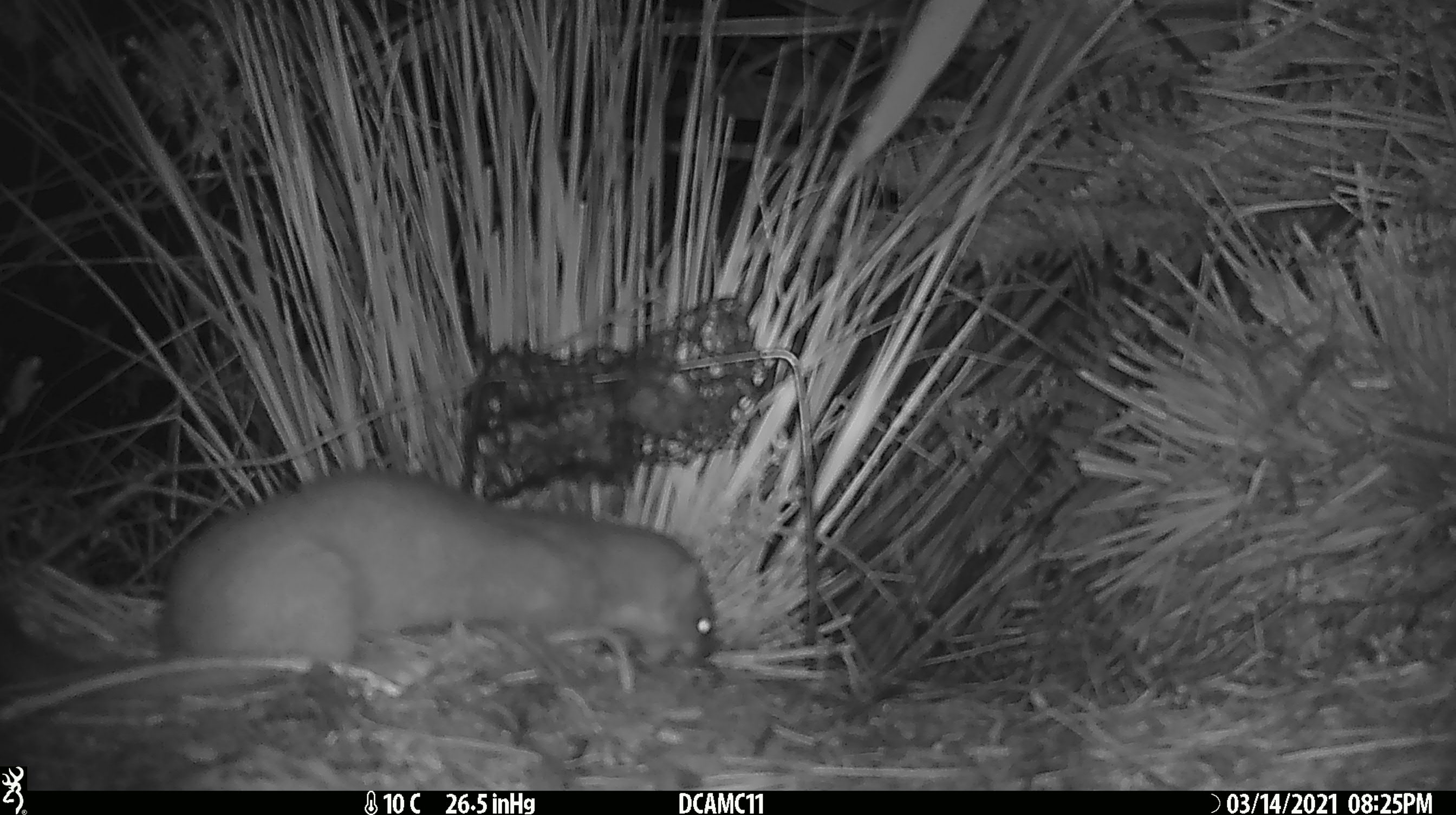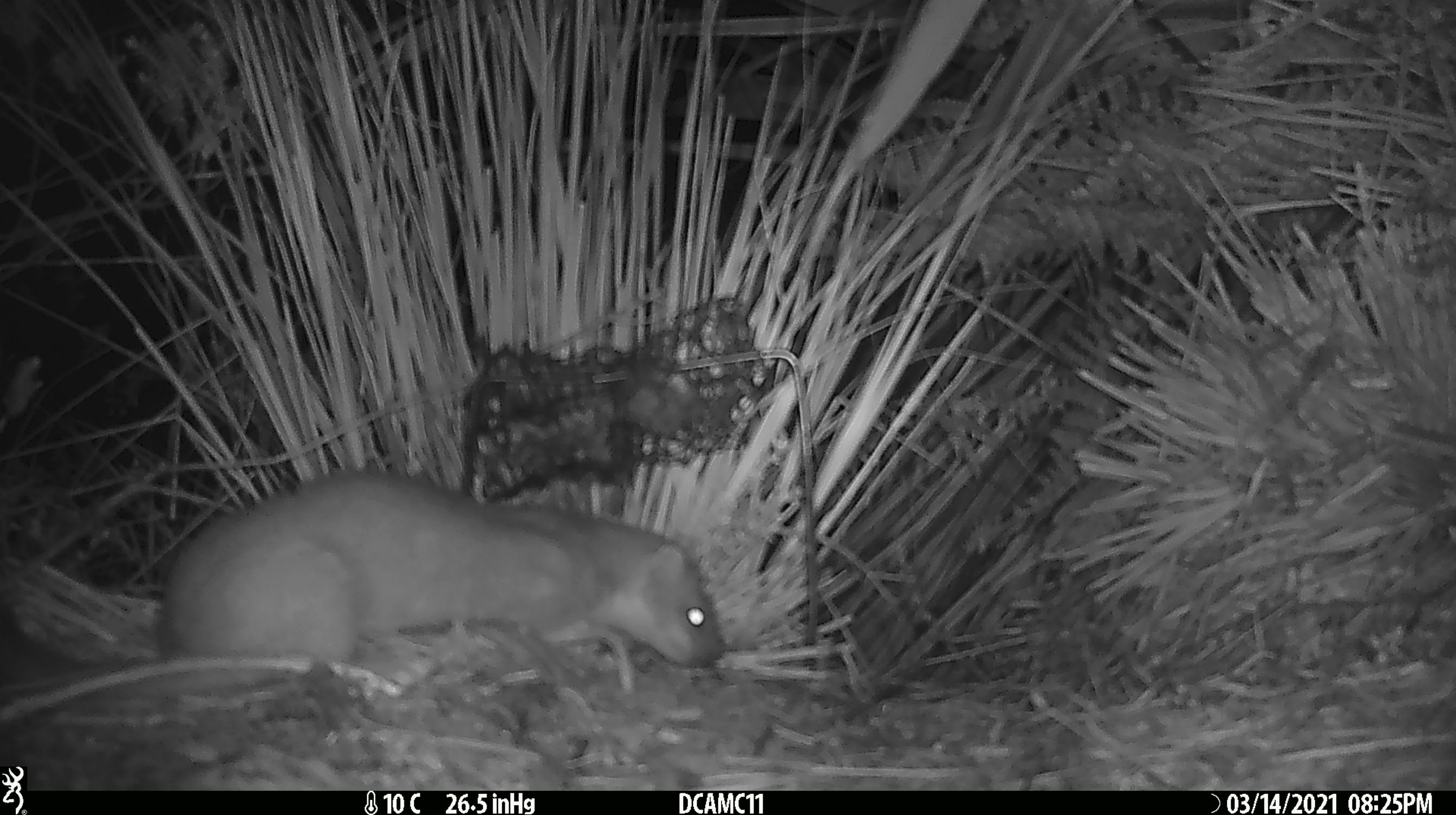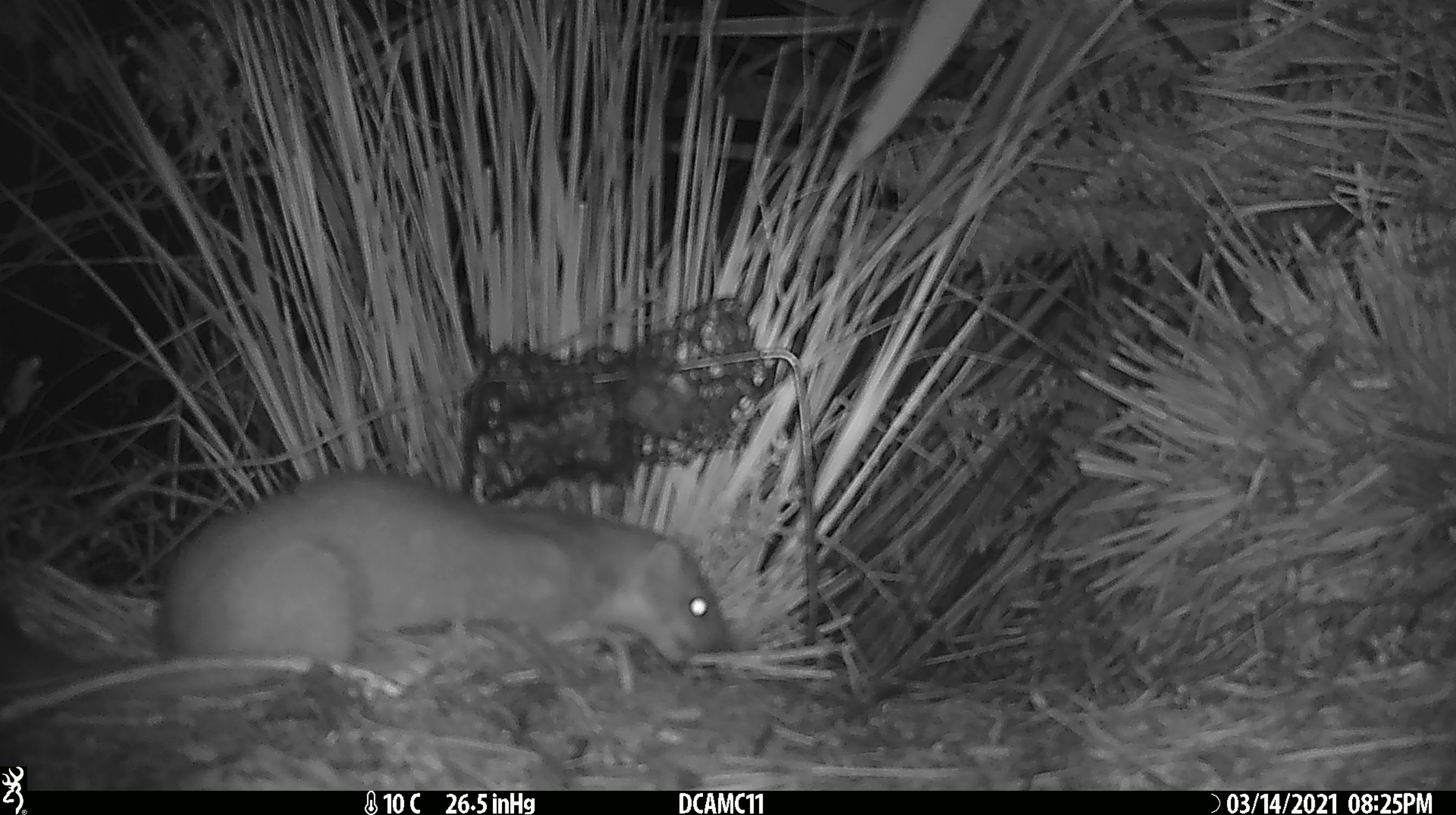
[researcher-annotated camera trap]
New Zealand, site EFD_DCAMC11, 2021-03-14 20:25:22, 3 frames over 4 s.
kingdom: Animalia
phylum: Chordata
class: Mammalia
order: Carnivora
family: Mustelidae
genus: Mustela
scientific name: Mustela erminea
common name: stoat